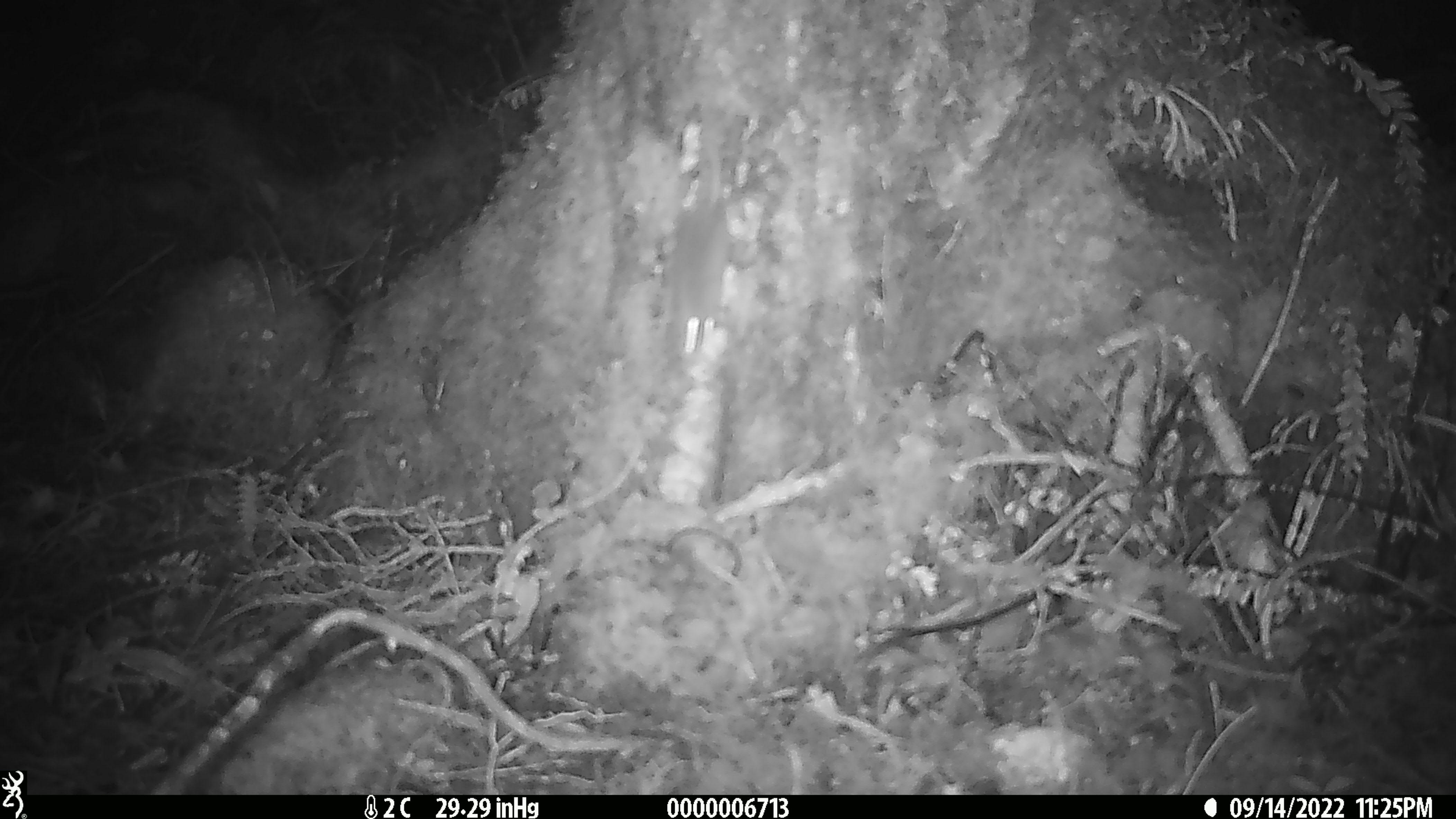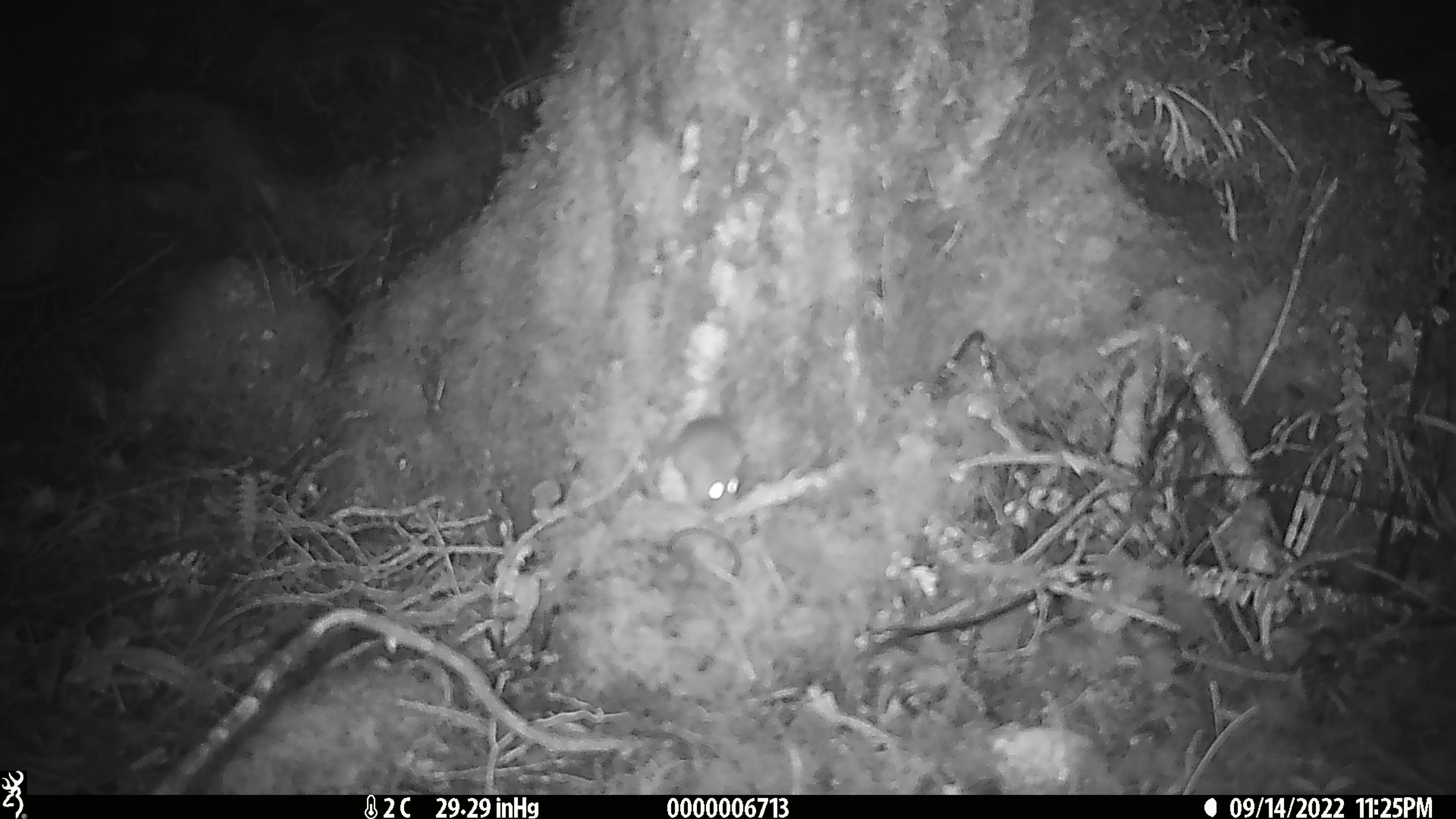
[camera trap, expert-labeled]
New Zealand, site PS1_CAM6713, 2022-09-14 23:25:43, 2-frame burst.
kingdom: Animalia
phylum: Chordata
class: Mammalia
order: Rodentia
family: Muridae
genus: Mus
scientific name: Mus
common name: mouse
Mouse (Mus).